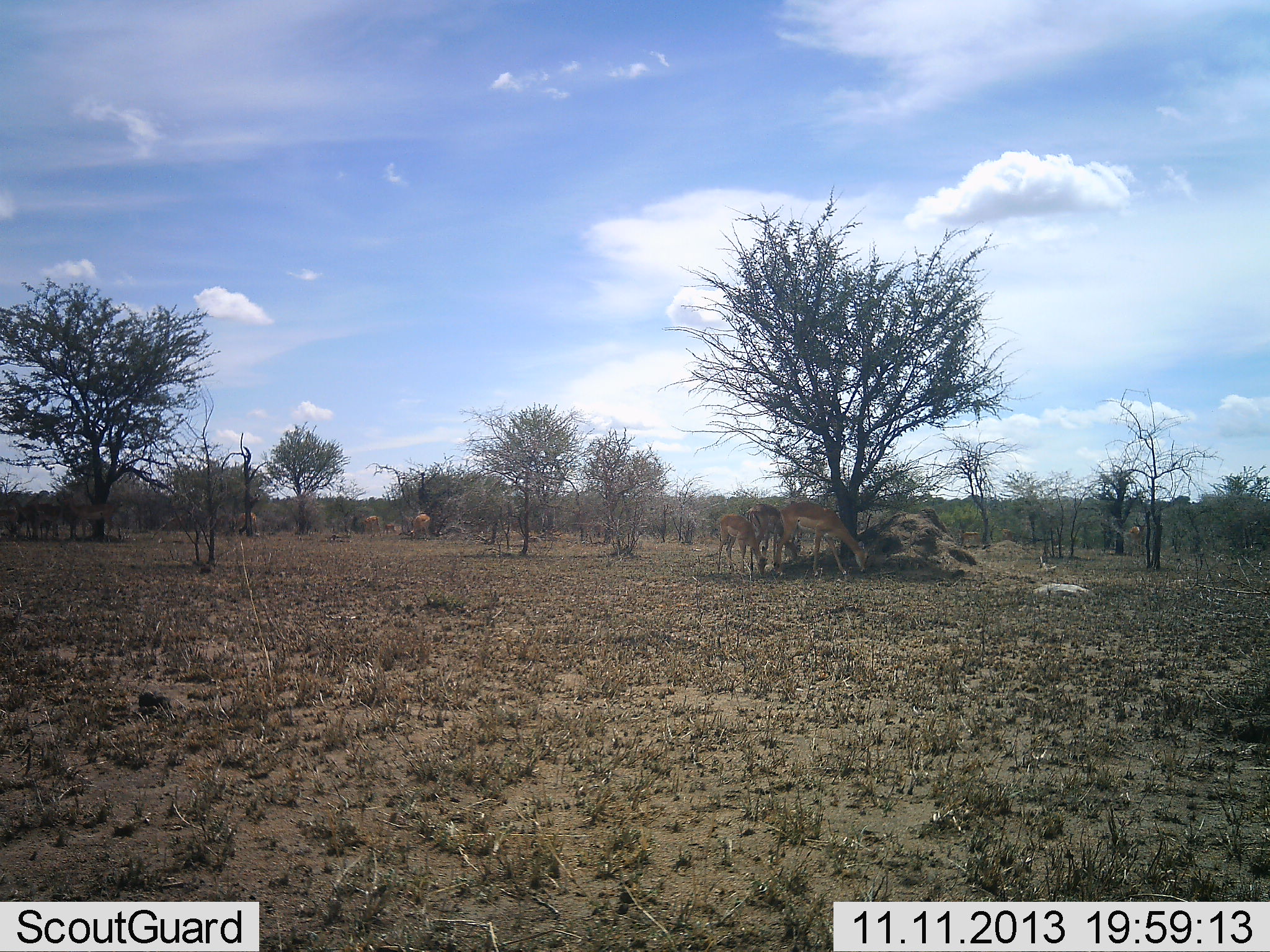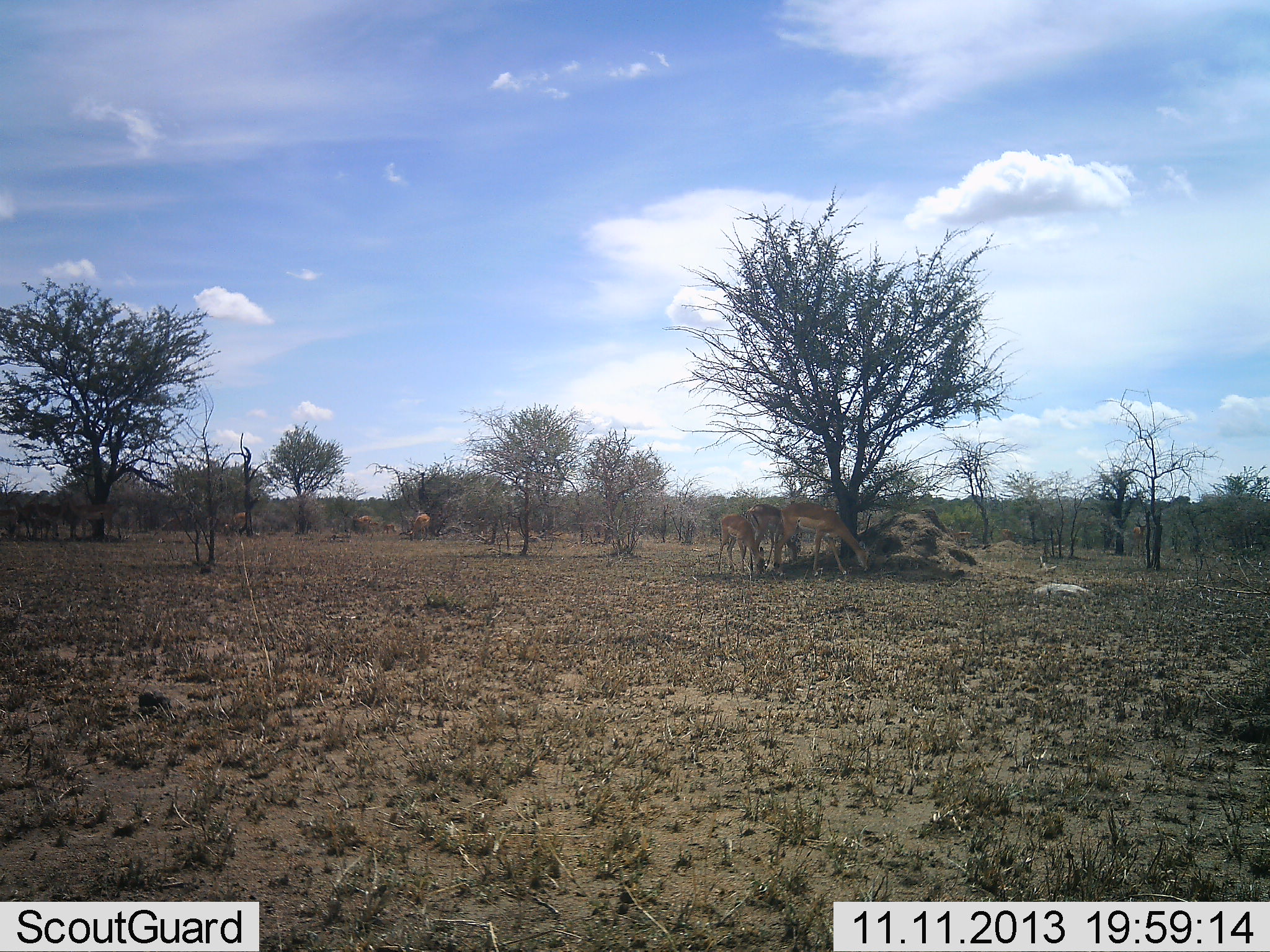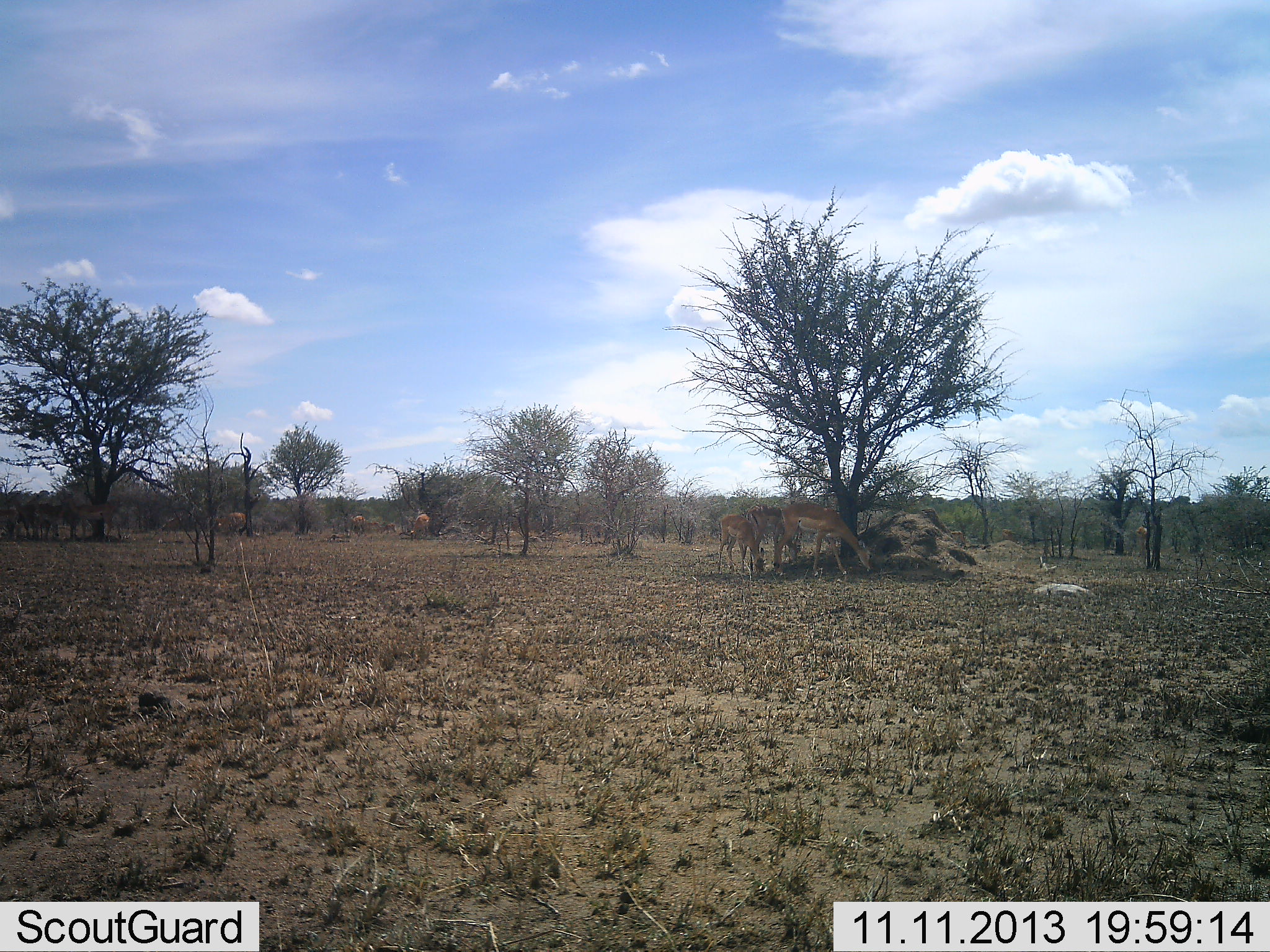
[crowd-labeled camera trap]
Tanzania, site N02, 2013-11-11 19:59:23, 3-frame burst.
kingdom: Animalia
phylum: Chordata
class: Mammalia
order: Artiodactyla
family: Bovidae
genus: Aepyceros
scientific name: Aepyceros melampus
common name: impala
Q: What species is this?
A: Impala (Aepyceros melampus).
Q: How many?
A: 8.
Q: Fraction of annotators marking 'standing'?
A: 70%.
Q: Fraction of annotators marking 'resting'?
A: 0%.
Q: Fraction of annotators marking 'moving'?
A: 30%.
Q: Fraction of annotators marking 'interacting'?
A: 0%.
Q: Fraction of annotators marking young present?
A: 0%.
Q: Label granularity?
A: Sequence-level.